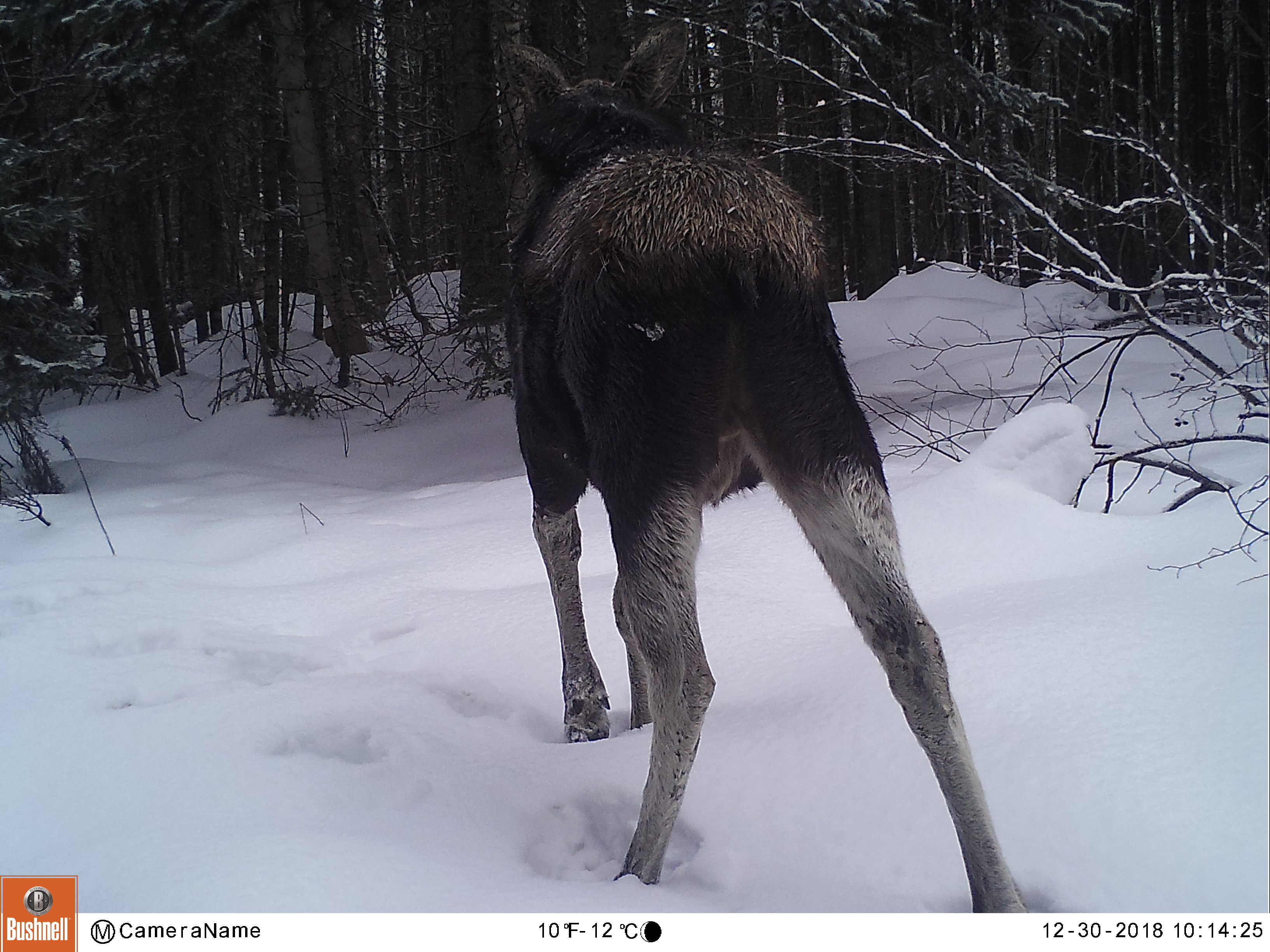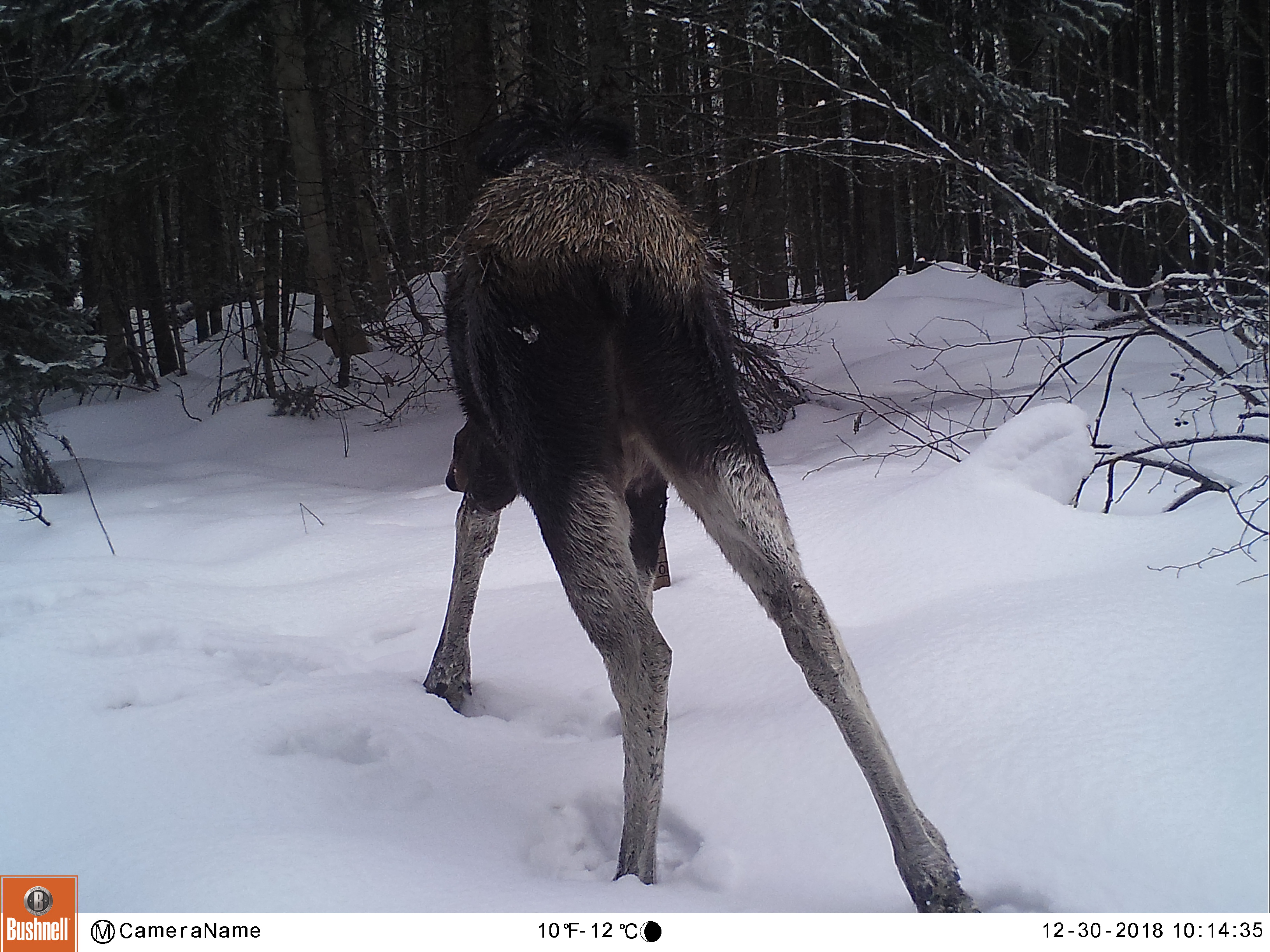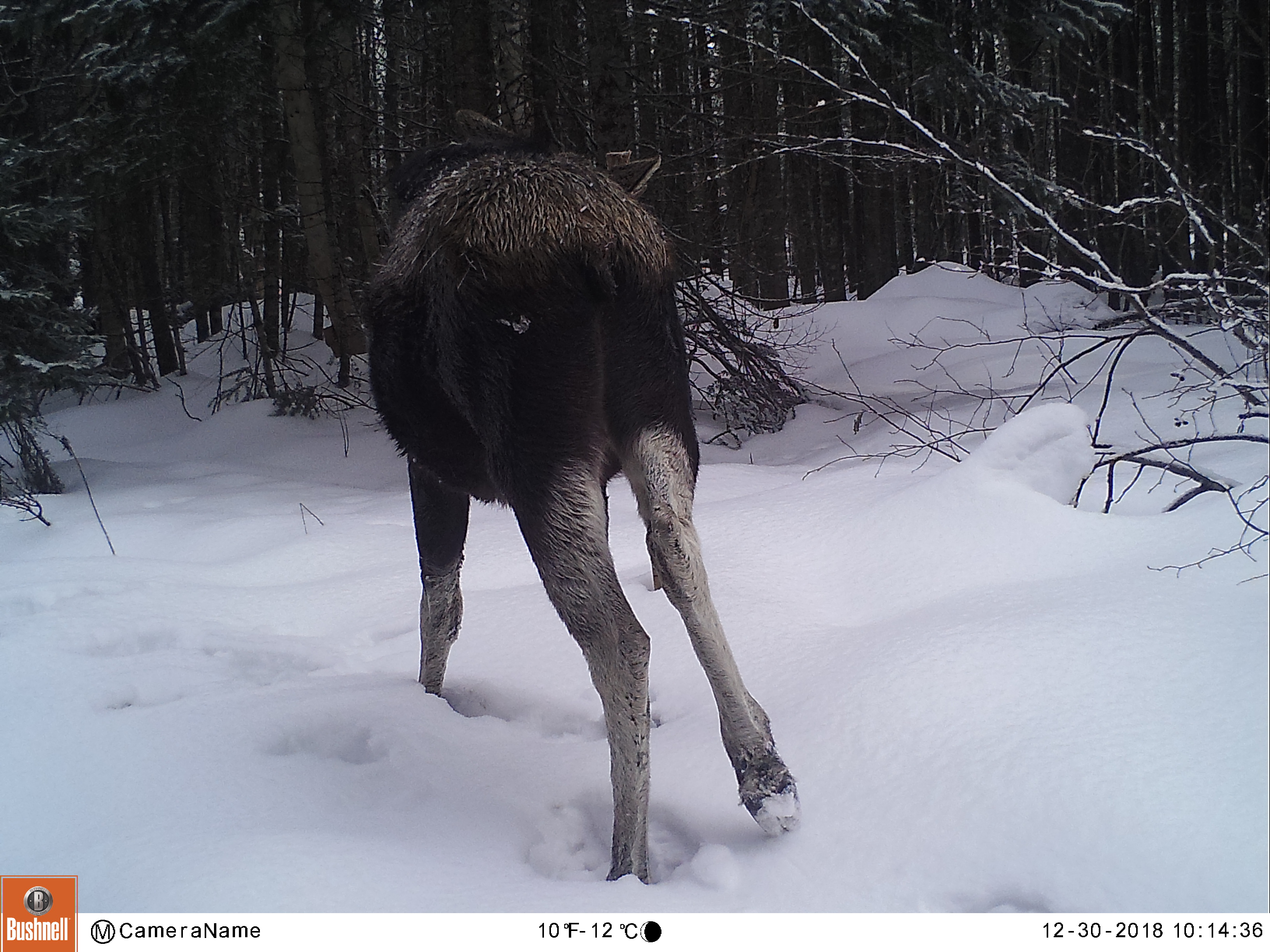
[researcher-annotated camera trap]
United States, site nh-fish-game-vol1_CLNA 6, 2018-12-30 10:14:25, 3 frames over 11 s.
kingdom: Animalia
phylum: Chordata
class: Mammalia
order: Artiodactyla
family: Cervidae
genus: Alces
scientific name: Alces alces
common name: moose